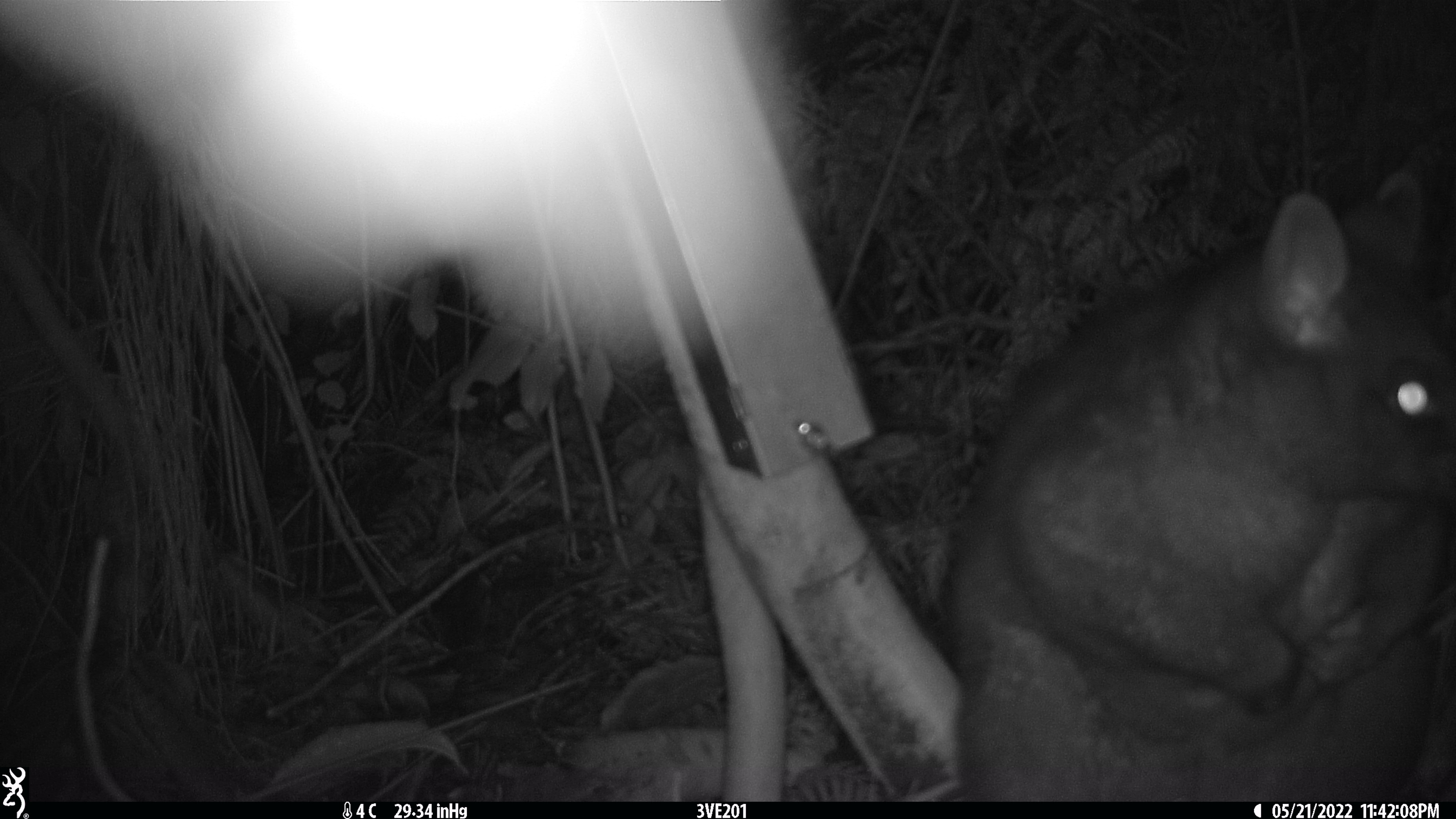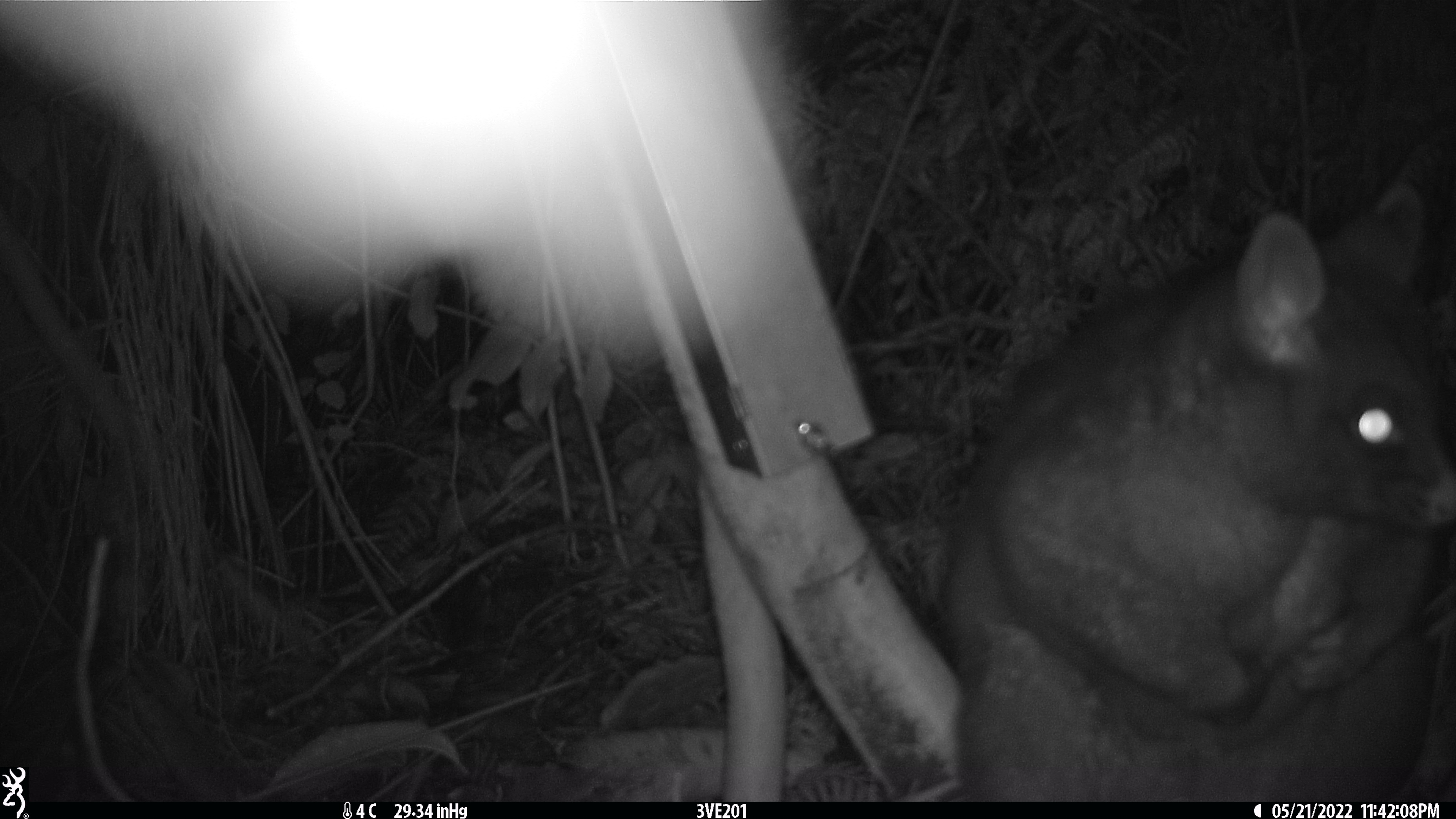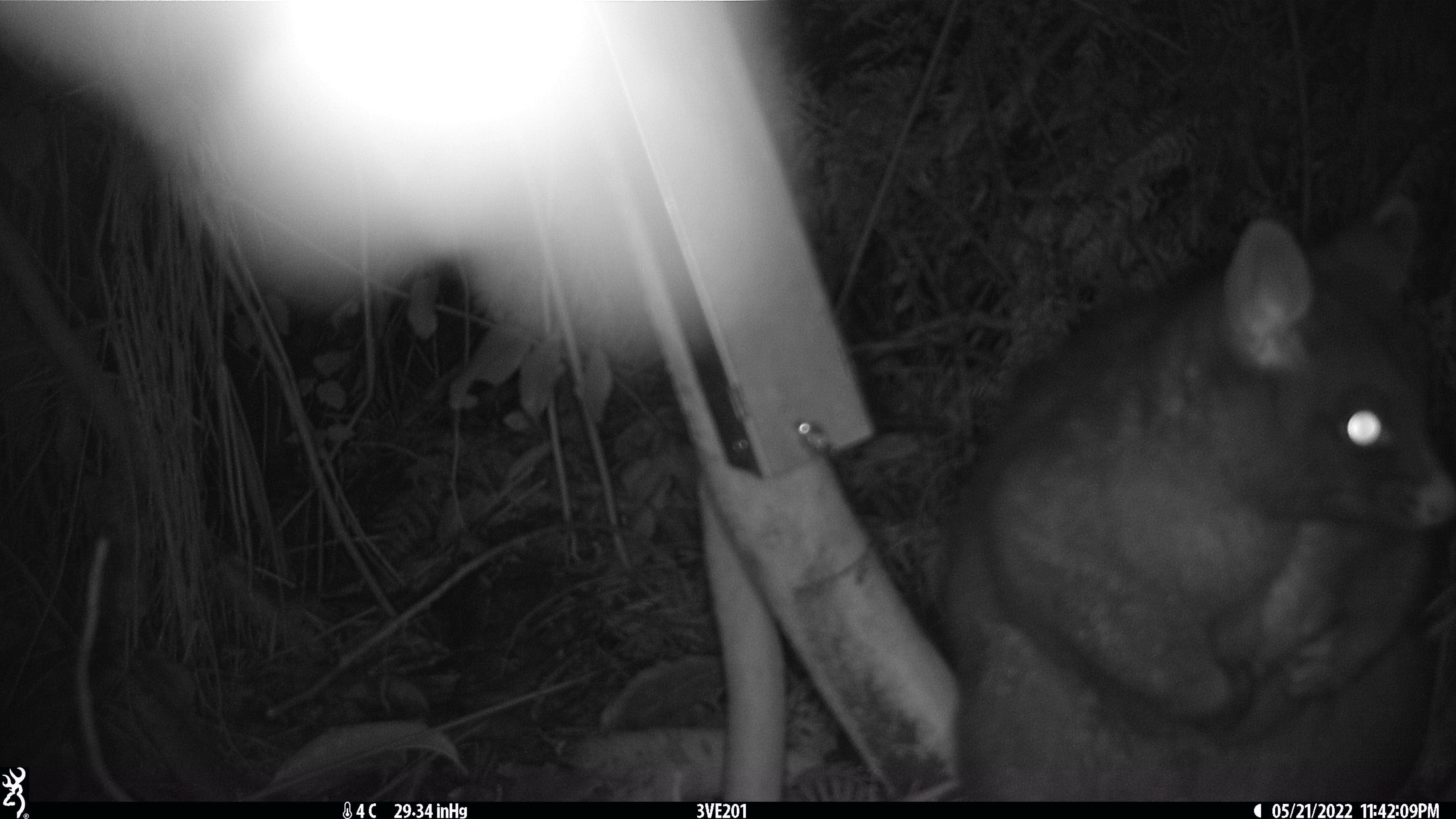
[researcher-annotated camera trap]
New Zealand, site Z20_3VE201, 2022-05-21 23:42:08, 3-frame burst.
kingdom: Animalia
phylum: Chordata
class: Mammalia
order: Diprotodontia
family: Phalangeridae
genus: Trichosurus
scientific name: Trichosurus vulpecula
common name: common brushtail possum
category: possum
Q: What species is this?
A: Possum (common brushtail possum) (Trichosurus vulpecula).